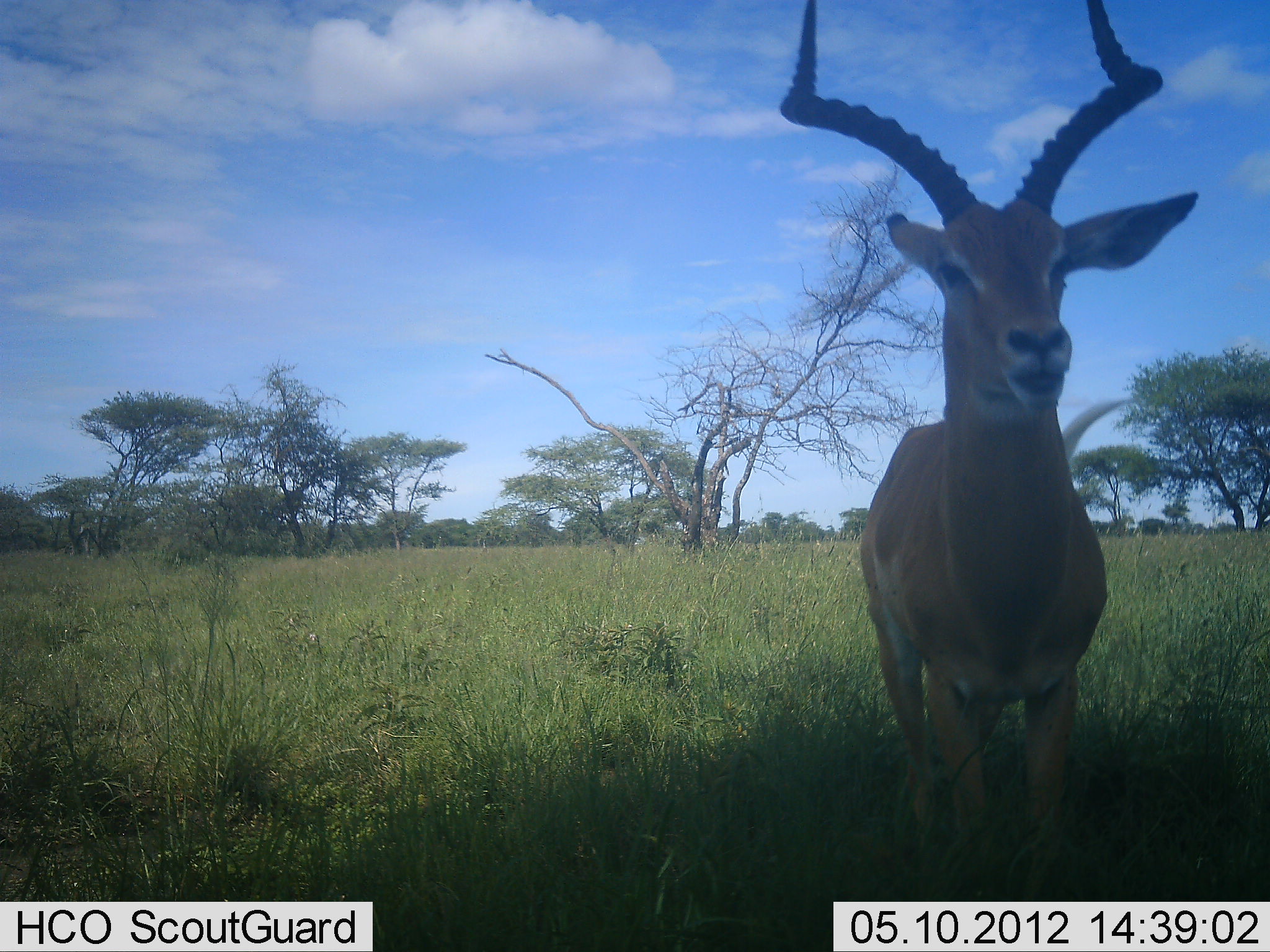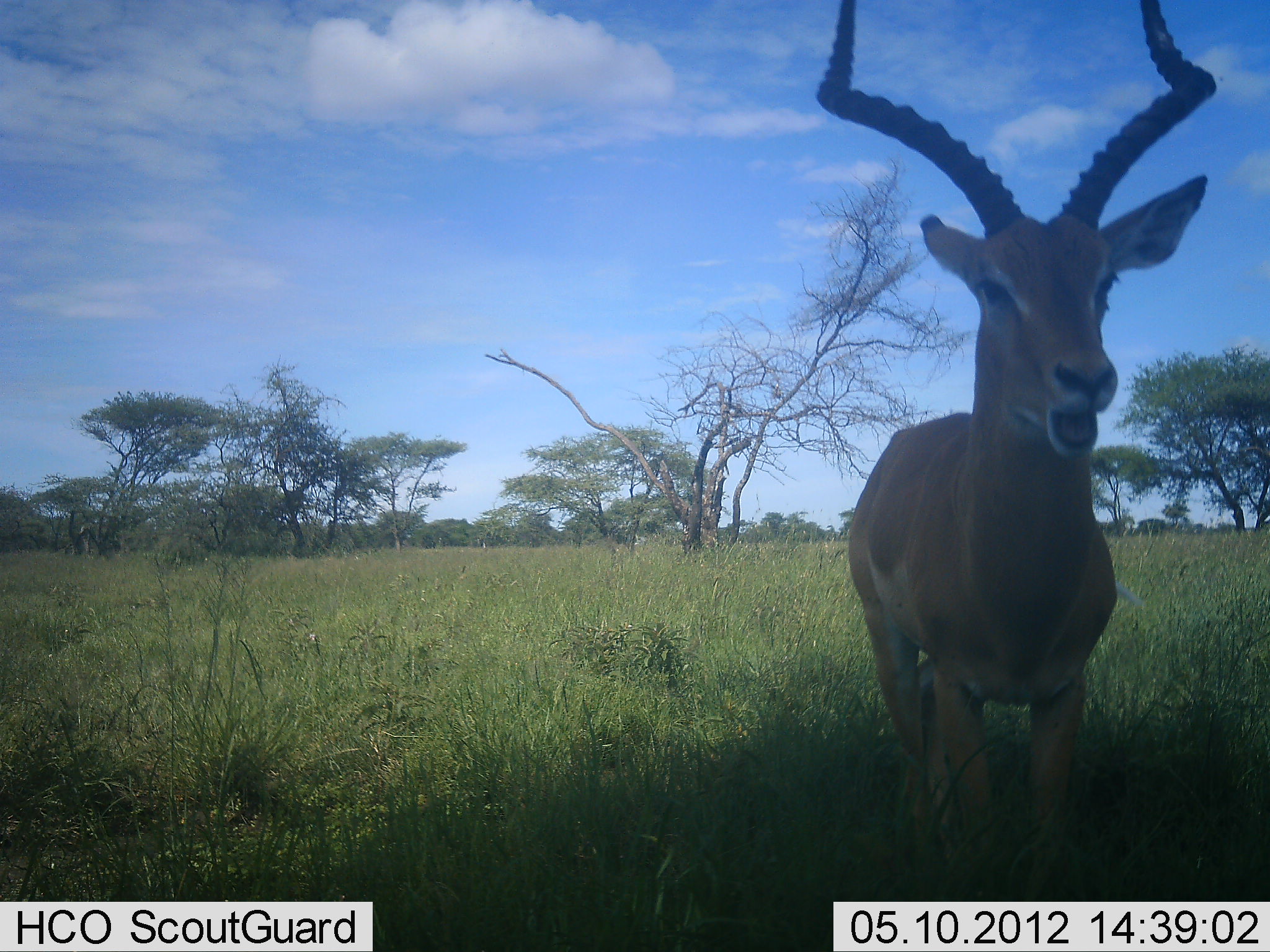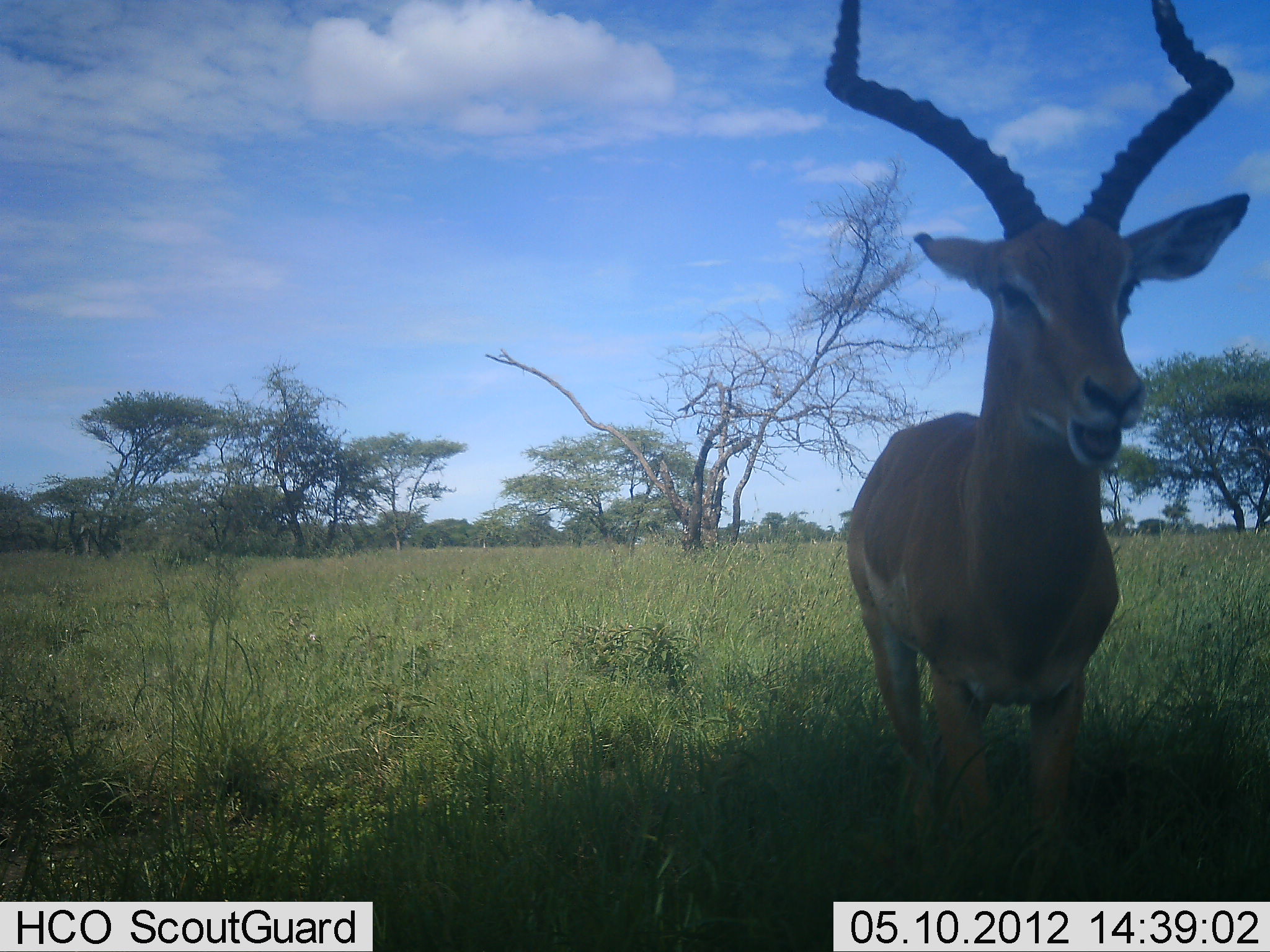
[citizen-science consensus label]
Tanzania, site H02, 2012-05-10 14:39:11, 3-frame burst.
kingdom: Animalia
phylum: Chordata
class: Mammalia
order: Artiodactyla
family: Bovidae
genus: Aepyceros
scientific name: Aepyceros melampus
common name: impala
Impala (Aepyceros melampus), count 1. Behavior (volunteer vote fractions): standing 88%, resting 0%, moving 4%, interacting 4%. Young present (vote fraction): 0%. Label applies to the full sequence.